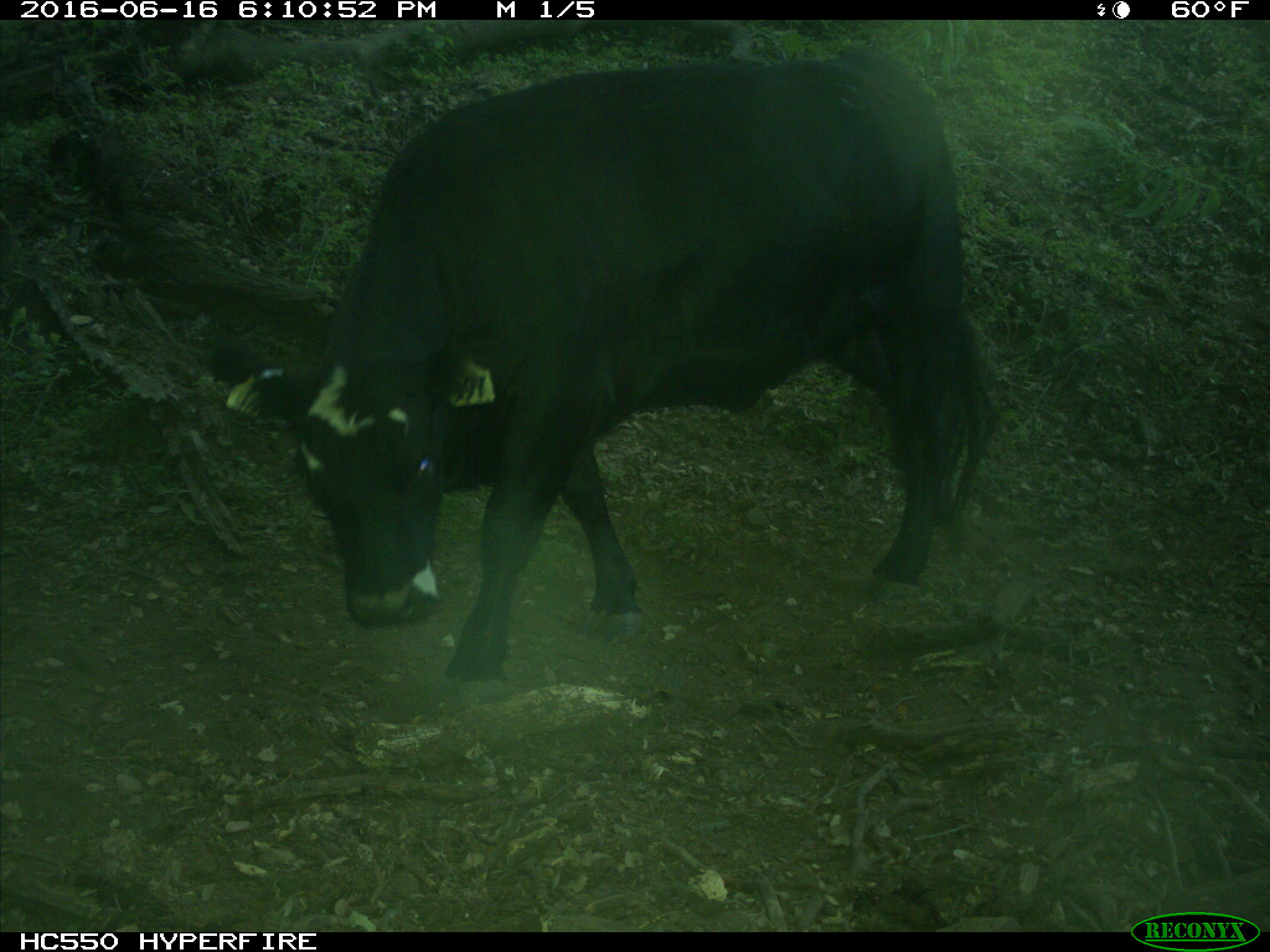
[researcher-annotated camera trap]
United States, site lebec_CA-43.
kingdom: Animalia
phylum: Chordata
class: Mammalia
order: Artiodactyla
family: Bovidae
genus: Bos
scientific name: Bos taurus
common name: domestic cow